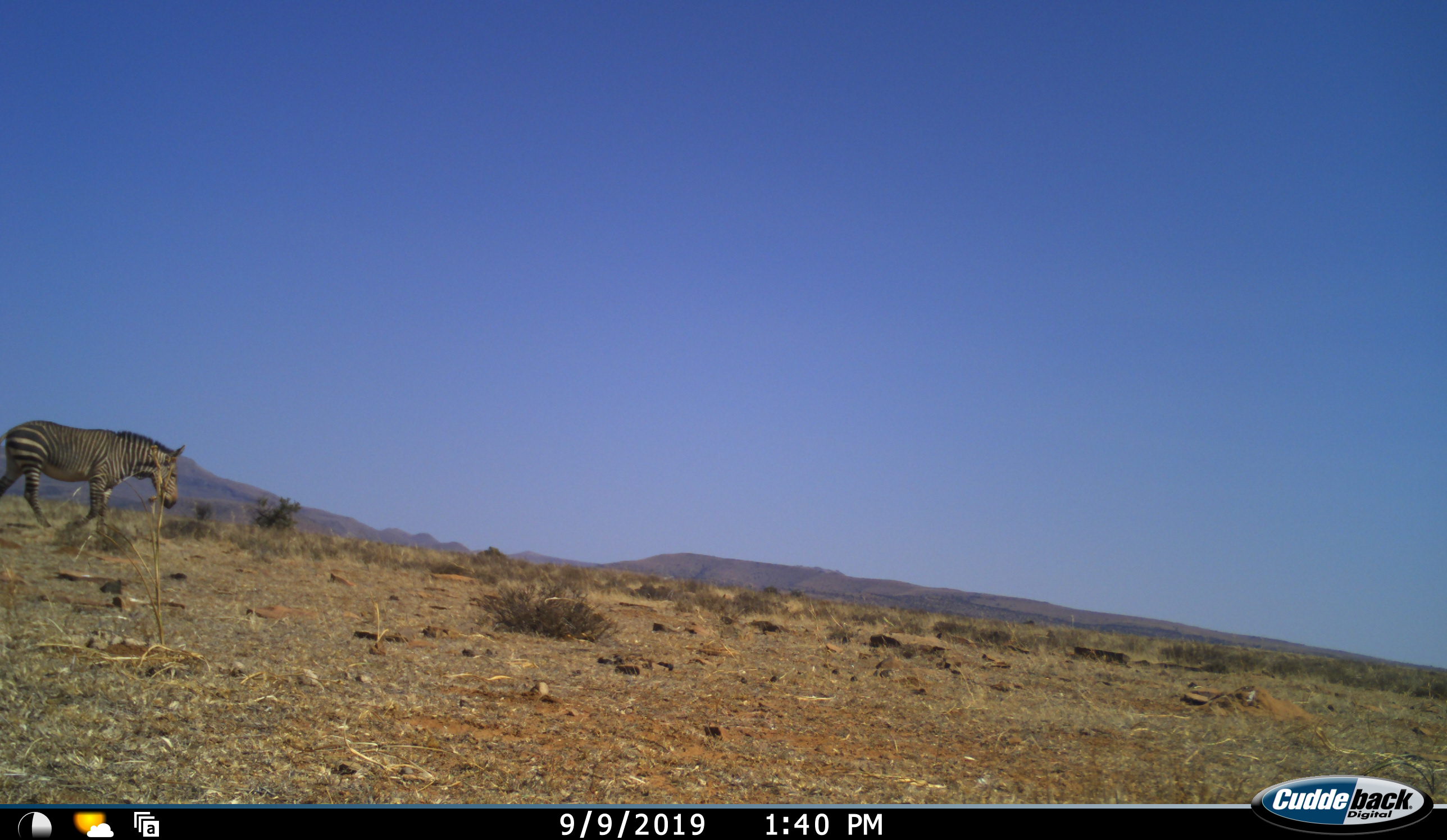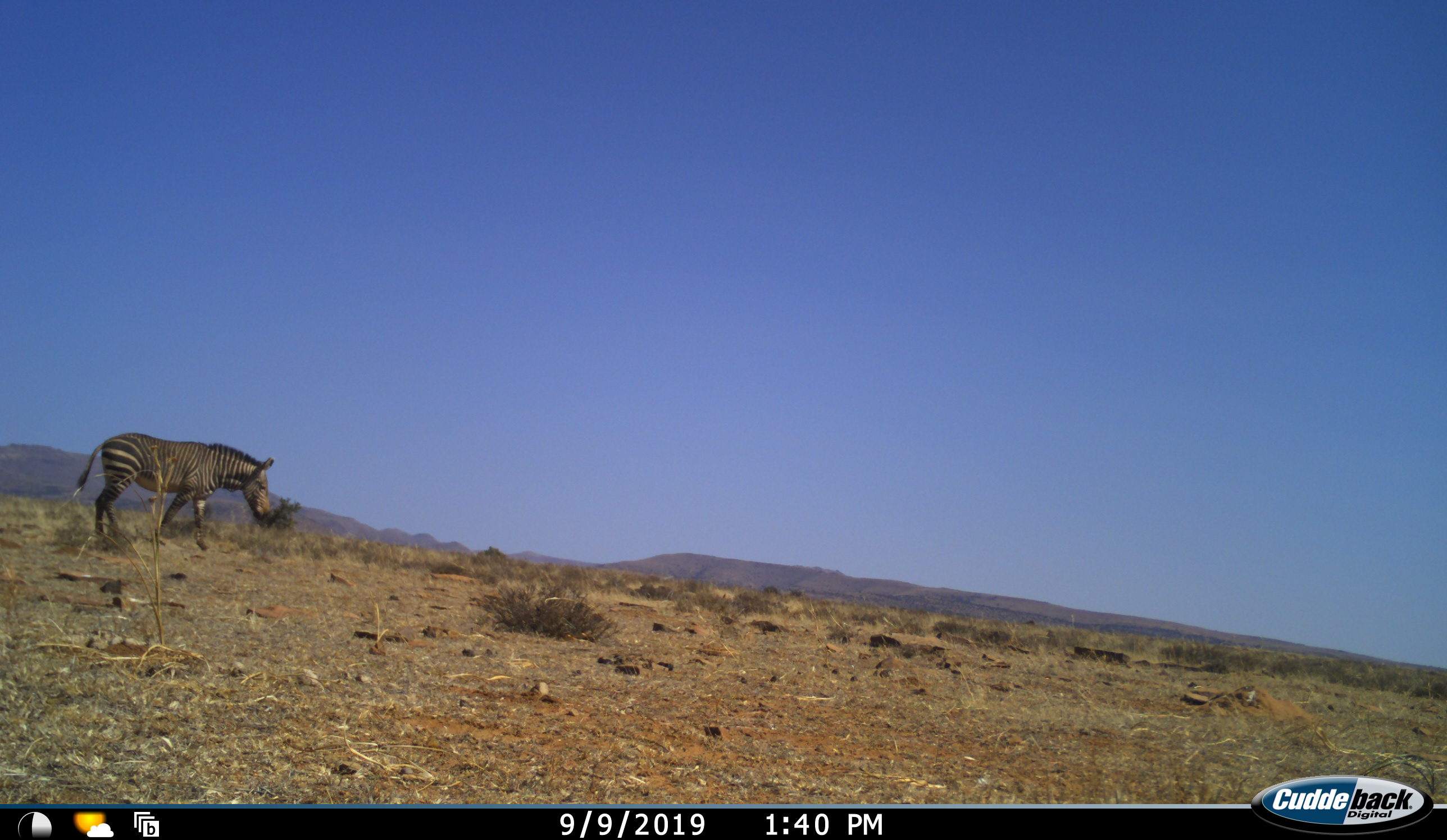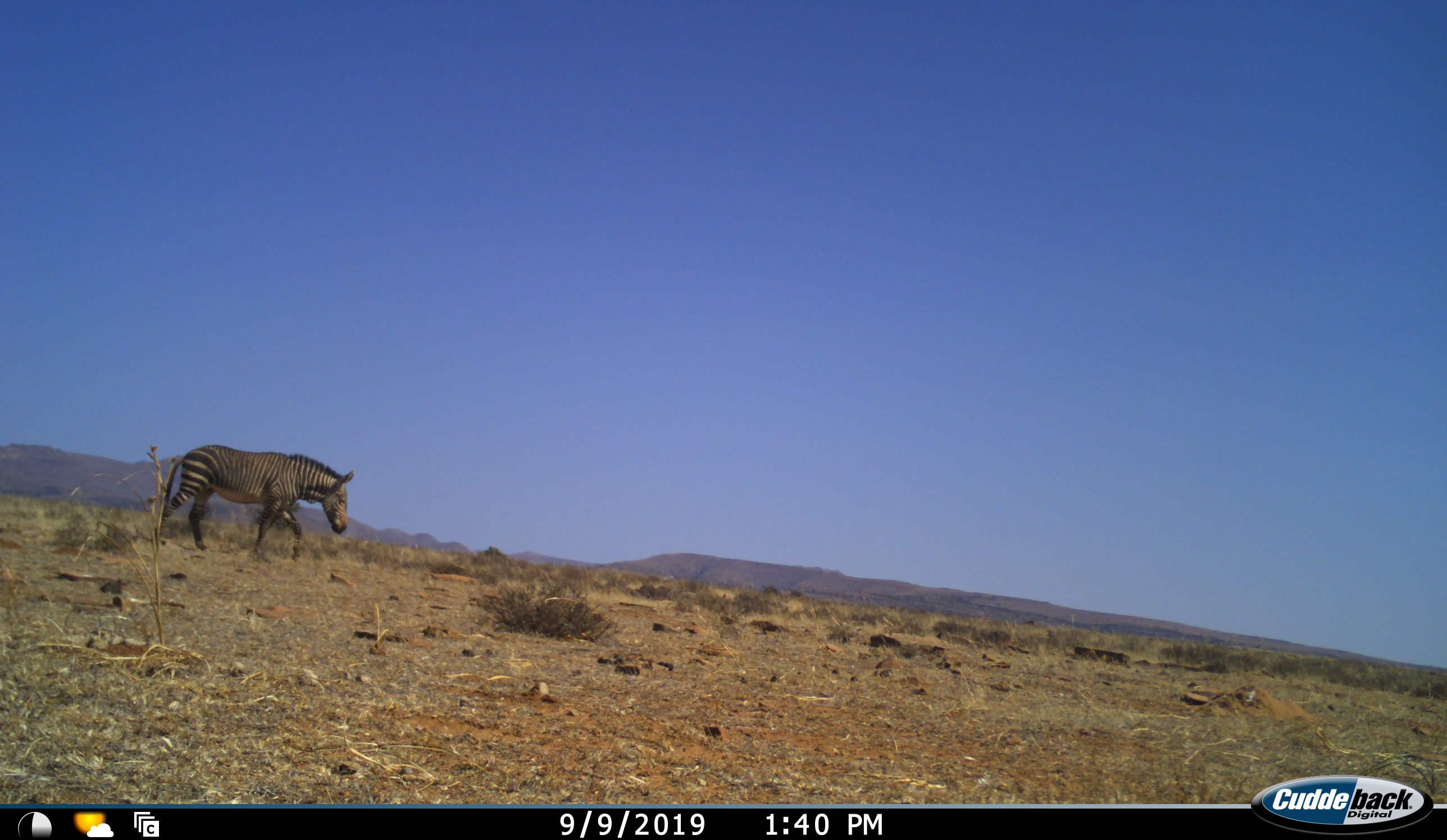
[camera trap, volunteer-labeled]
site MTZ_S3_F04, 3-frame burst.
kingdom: Animalia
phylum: Chordata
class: Mammalia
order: Perissodactyla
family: Equidae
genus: Equus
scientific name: Equus zebra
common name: mountain zebra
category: zebramountain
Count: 1.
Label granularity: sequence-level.